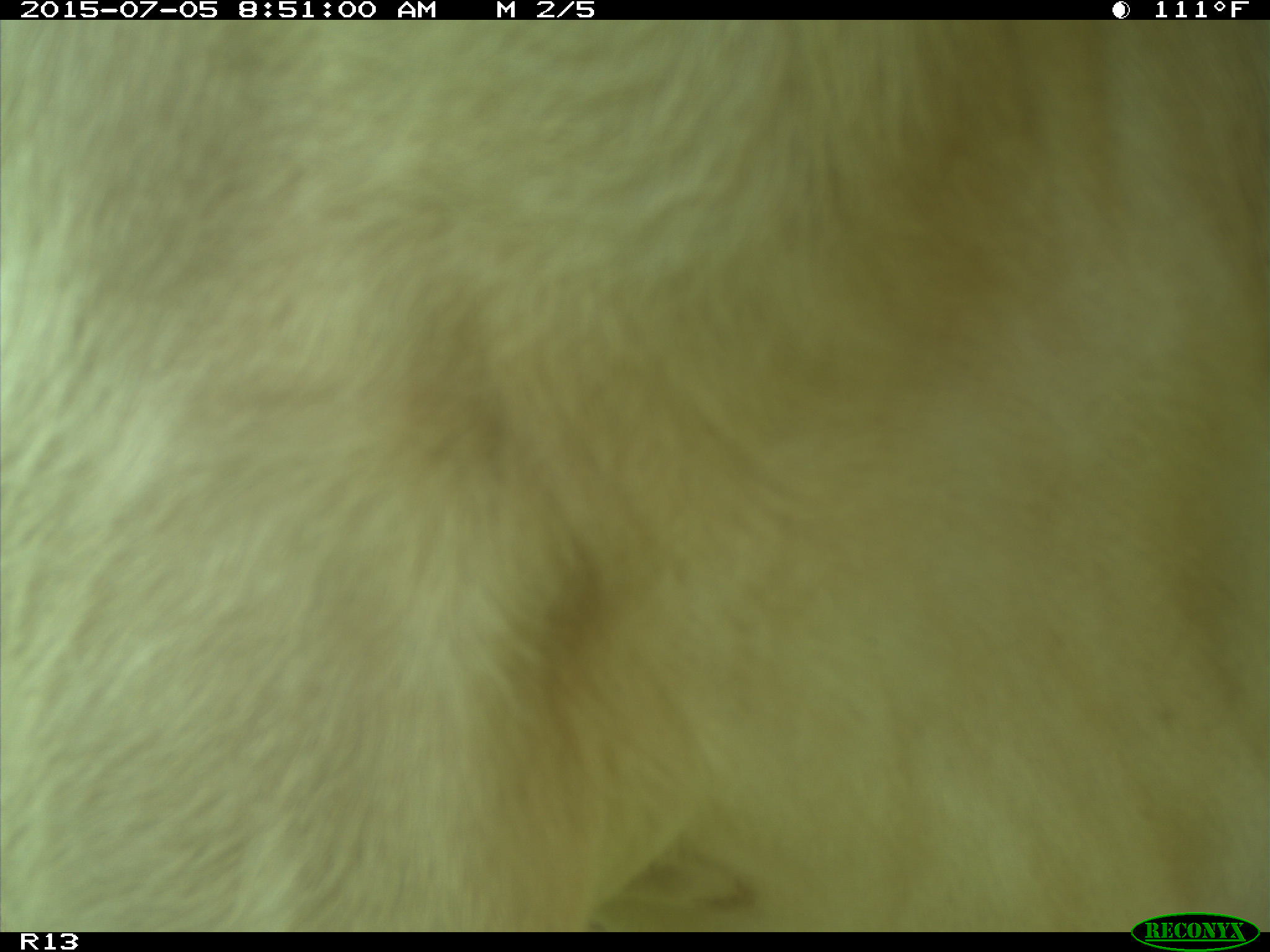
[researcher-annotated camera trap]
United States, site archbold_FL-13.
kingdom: Animalia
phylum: Chordata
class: Mammalia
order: Artiodactyla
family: Bovidae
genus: Bos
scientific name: Bos taurus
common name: domestic cow